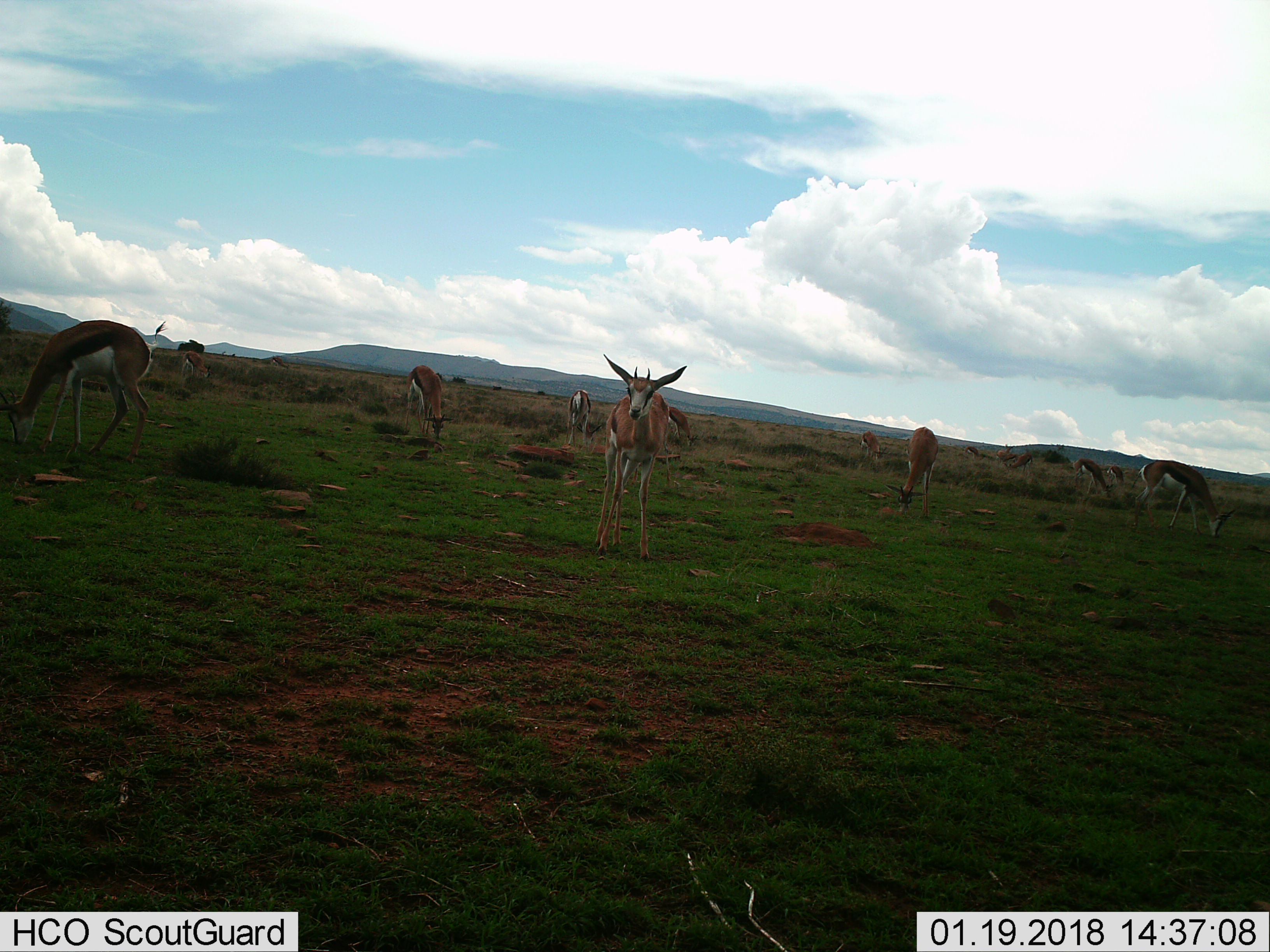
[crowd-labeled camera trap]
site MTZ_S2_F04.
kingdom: Animalia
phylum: Chordata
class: Mammalia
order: Artiodactyla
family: Bovidae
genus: Antidorcas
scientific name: Antidorcas marsupialis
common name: springbok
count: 11-50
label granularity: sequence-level